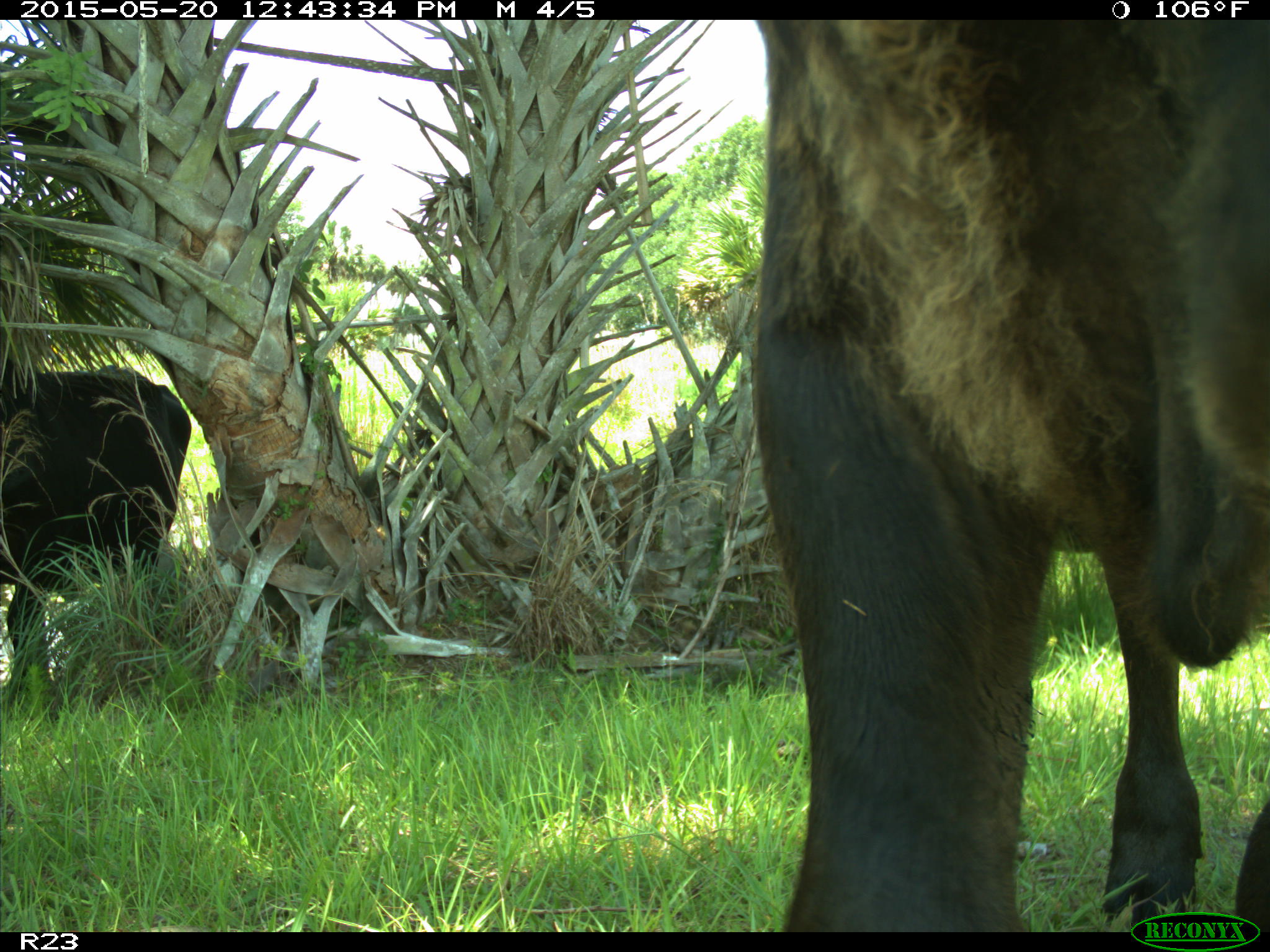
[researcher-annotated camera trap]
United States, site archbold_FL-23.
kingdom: Animalia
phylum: Chordata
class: Mammalia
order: Artiodactyla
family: Bovidae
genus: Bos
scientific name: Bos taurus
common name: domestic cow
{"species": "Bos taurus (domestic cow)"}